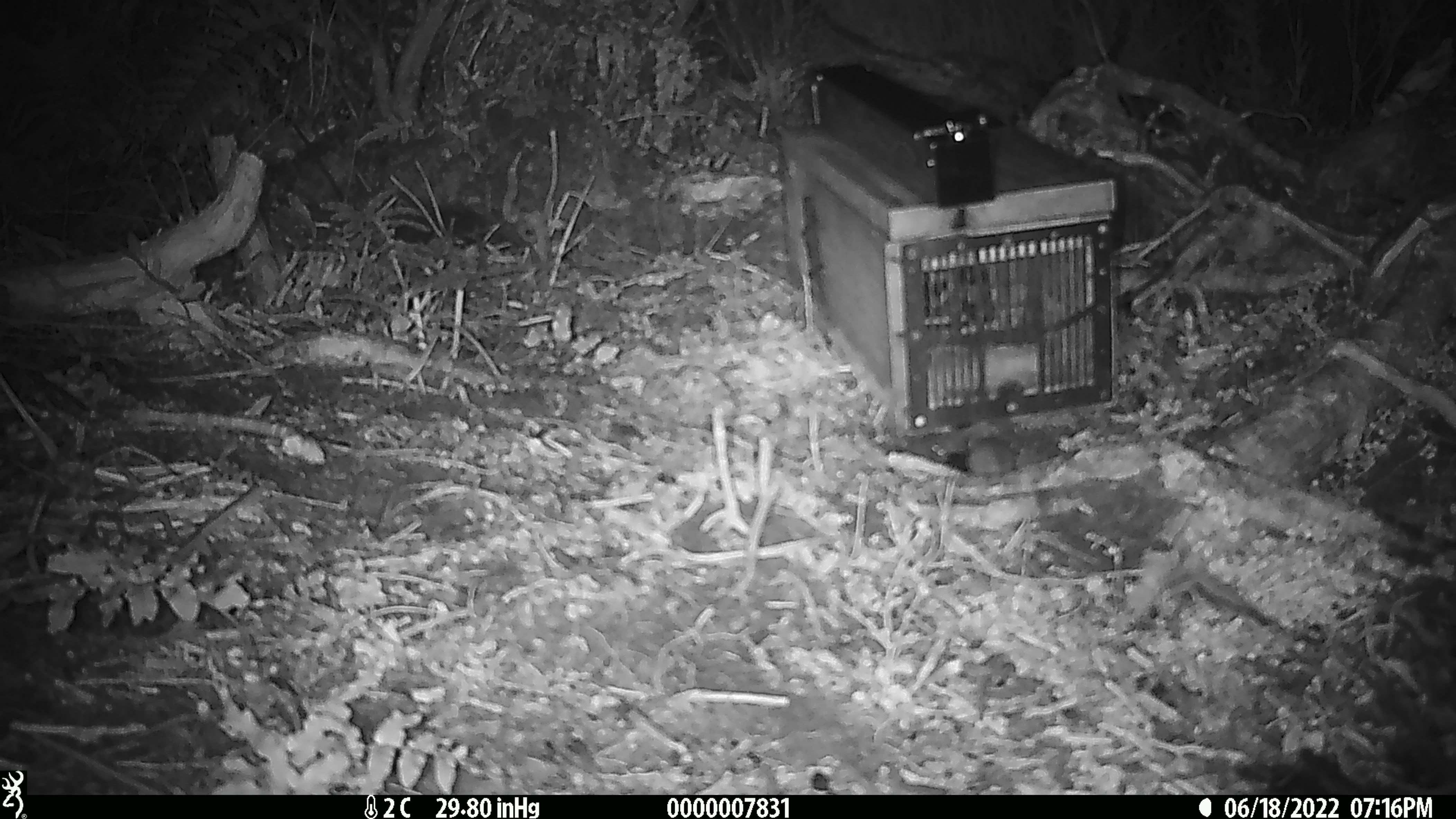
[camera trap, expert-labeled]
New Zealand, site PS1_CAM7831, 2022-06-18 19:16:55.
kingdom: Animalia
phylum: Chordata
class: Mammalia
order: Rodentia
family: Muridae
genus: Mus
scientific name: Mus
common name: mouse